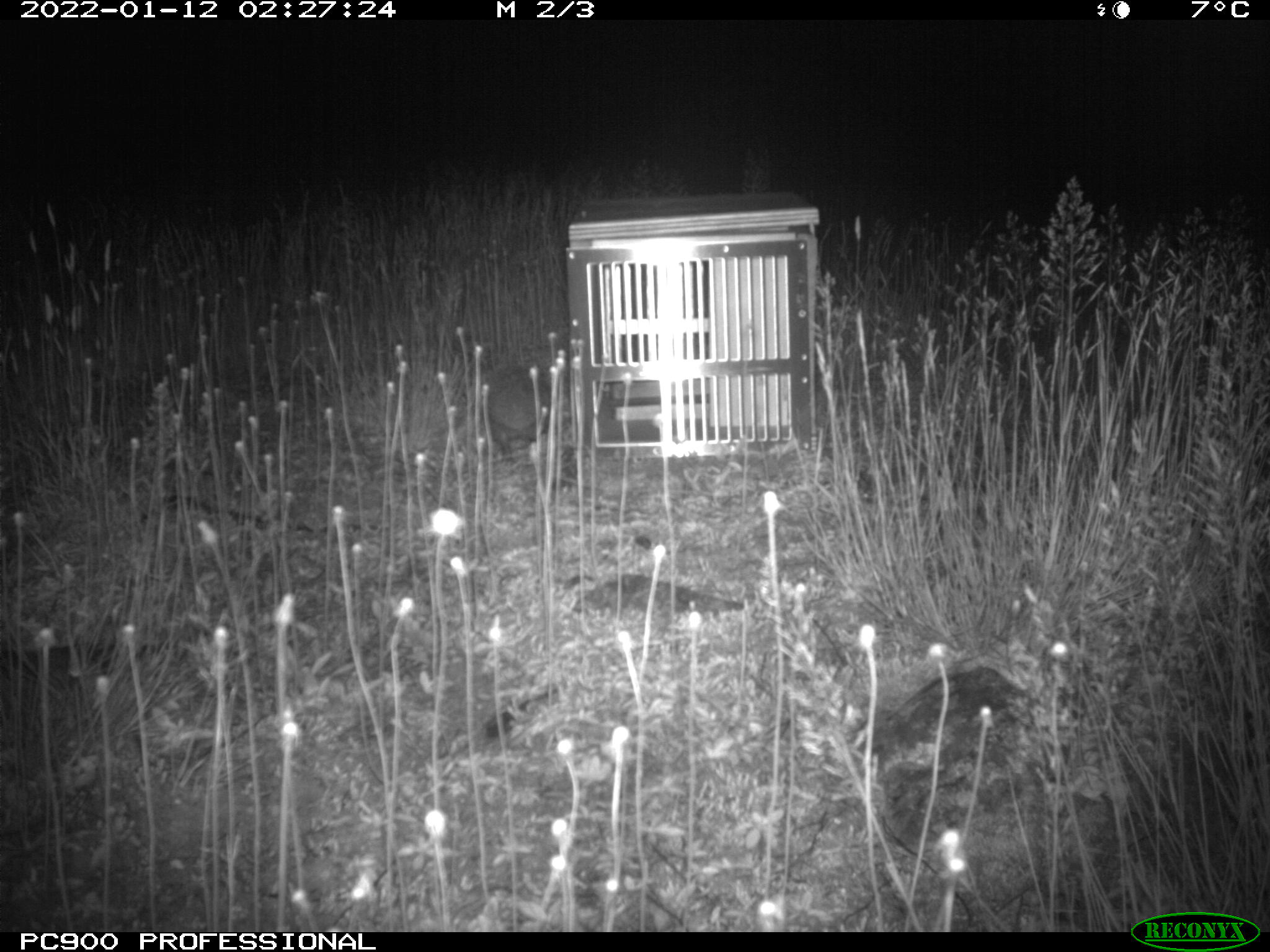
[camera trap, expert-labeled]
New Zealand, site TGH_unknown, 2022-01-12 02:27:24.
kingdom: Animalia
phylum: Chordata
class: Mammalia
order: Eulipotyphla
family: Erinaceidae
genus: Erinaceus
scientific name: Erinaceus europaeus europaeus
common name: european hedgehog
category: hedgehog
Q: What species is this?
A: Hedgehog (european hedgehog) (Erinaceus europaeus europaeus).